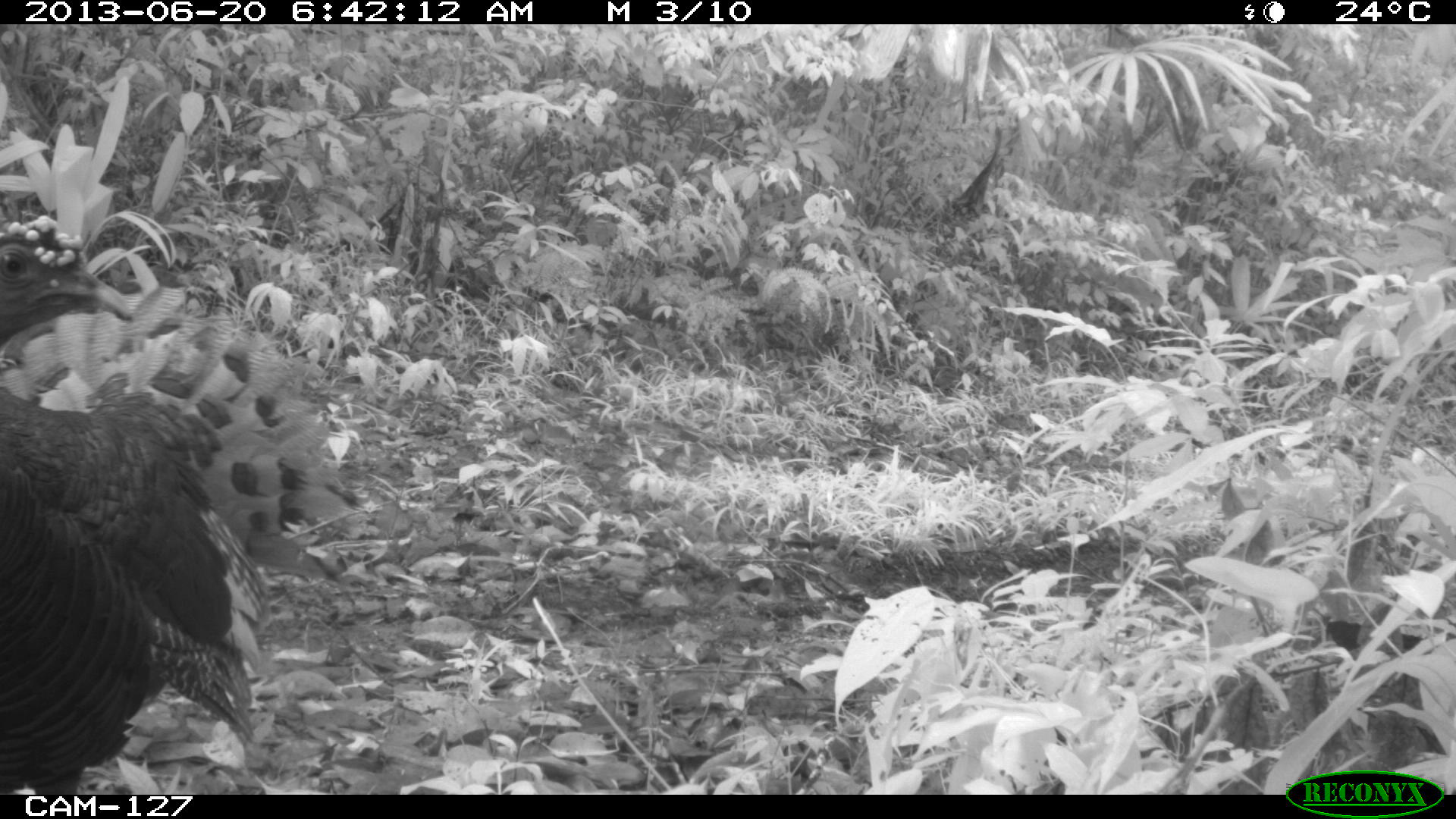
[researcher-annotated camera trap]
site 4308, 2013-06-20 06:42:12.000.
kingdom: Animalia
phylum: Chordata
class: Aves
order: Galliformes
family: Phasianidae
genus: Meleagris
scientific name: Meleagris ocellata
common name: ocellated turkey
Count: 1.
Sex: female.